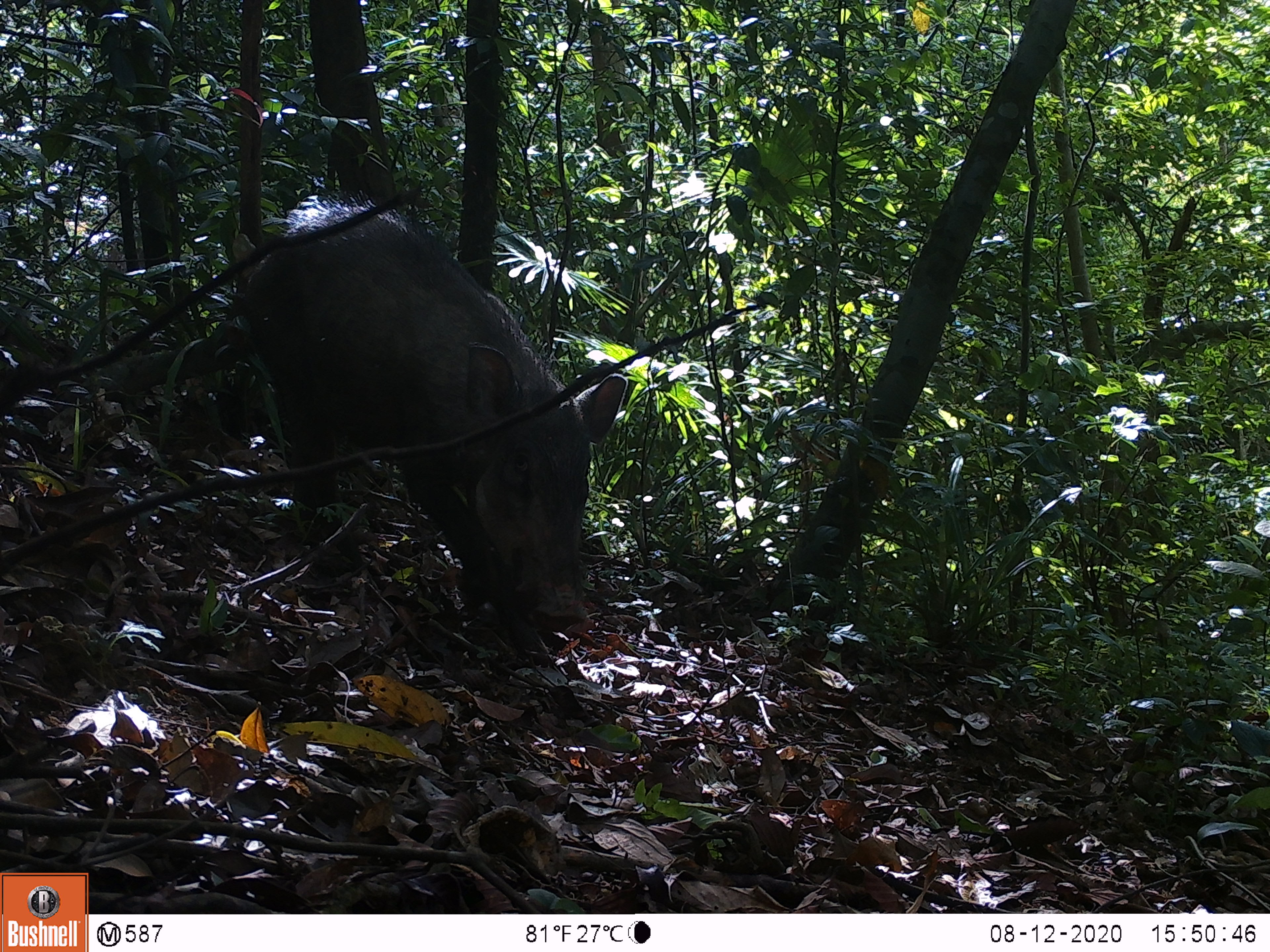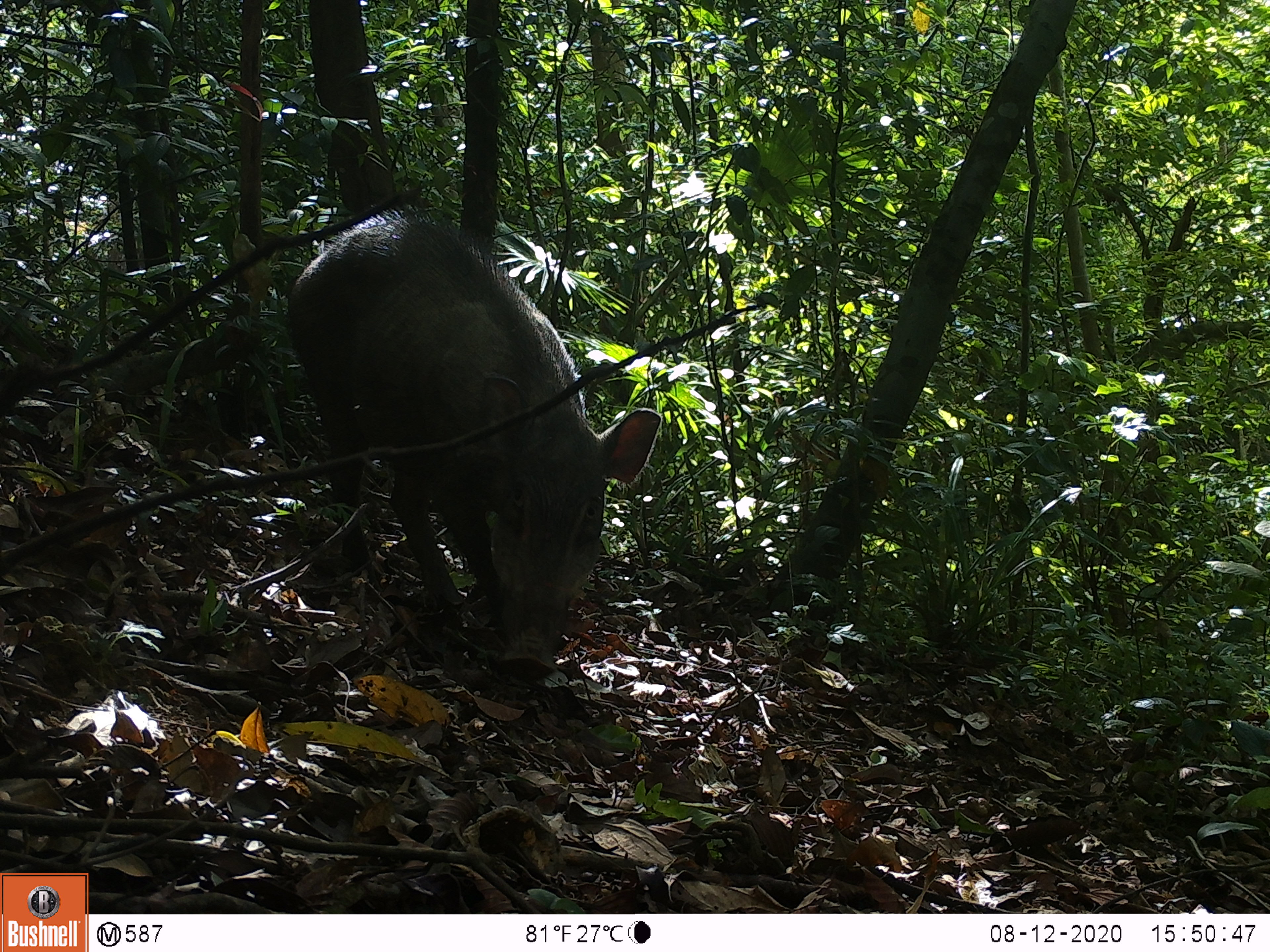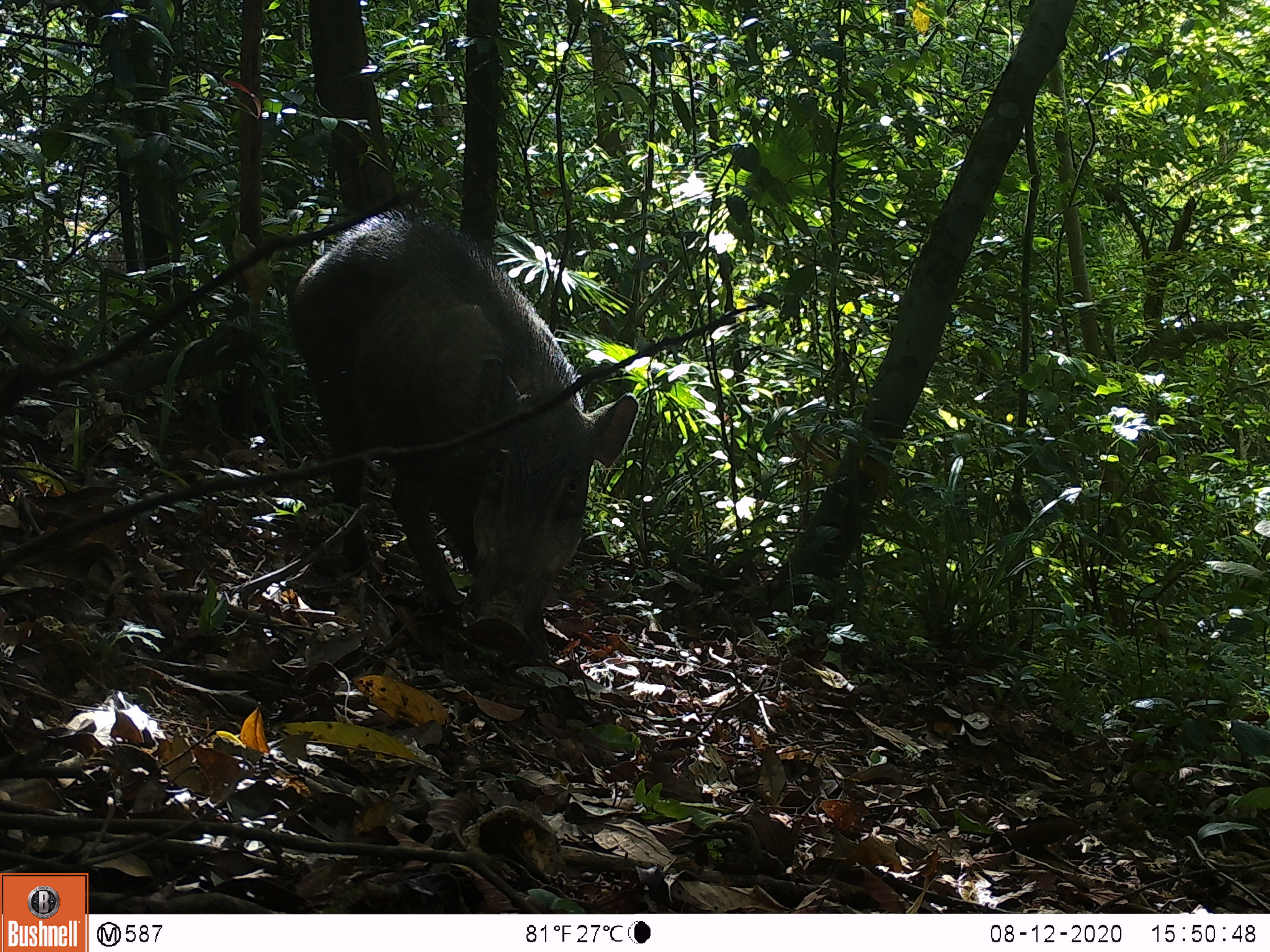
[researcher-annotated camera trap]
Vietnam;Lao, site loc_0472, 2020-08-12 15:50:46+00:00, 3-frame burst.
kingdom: Animalia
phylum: Chordata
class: Mammalia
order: Artiodactyla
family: Suidae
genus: Sus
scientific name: Sus scrofa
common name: eurasian wild pig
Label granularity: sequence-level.